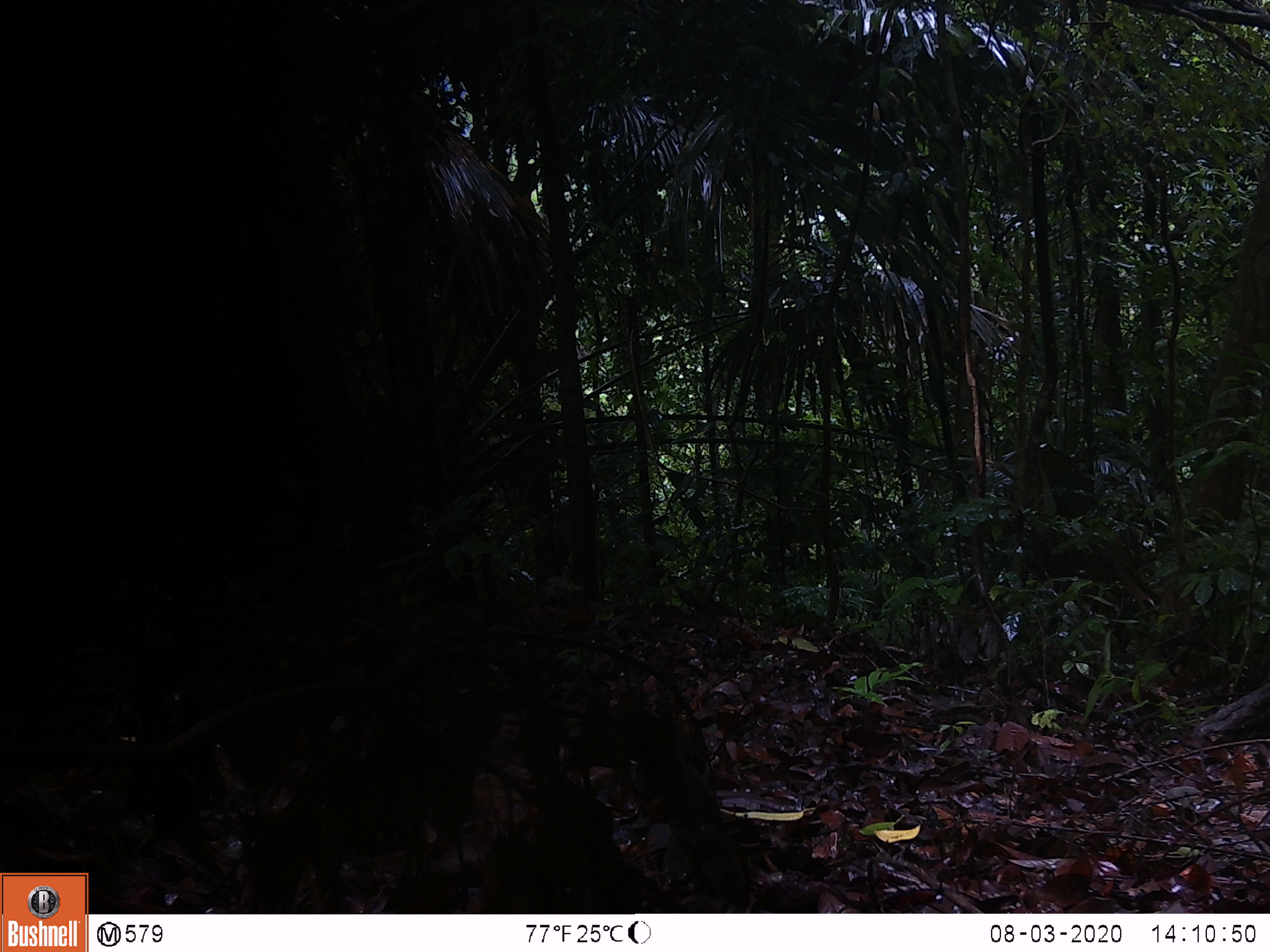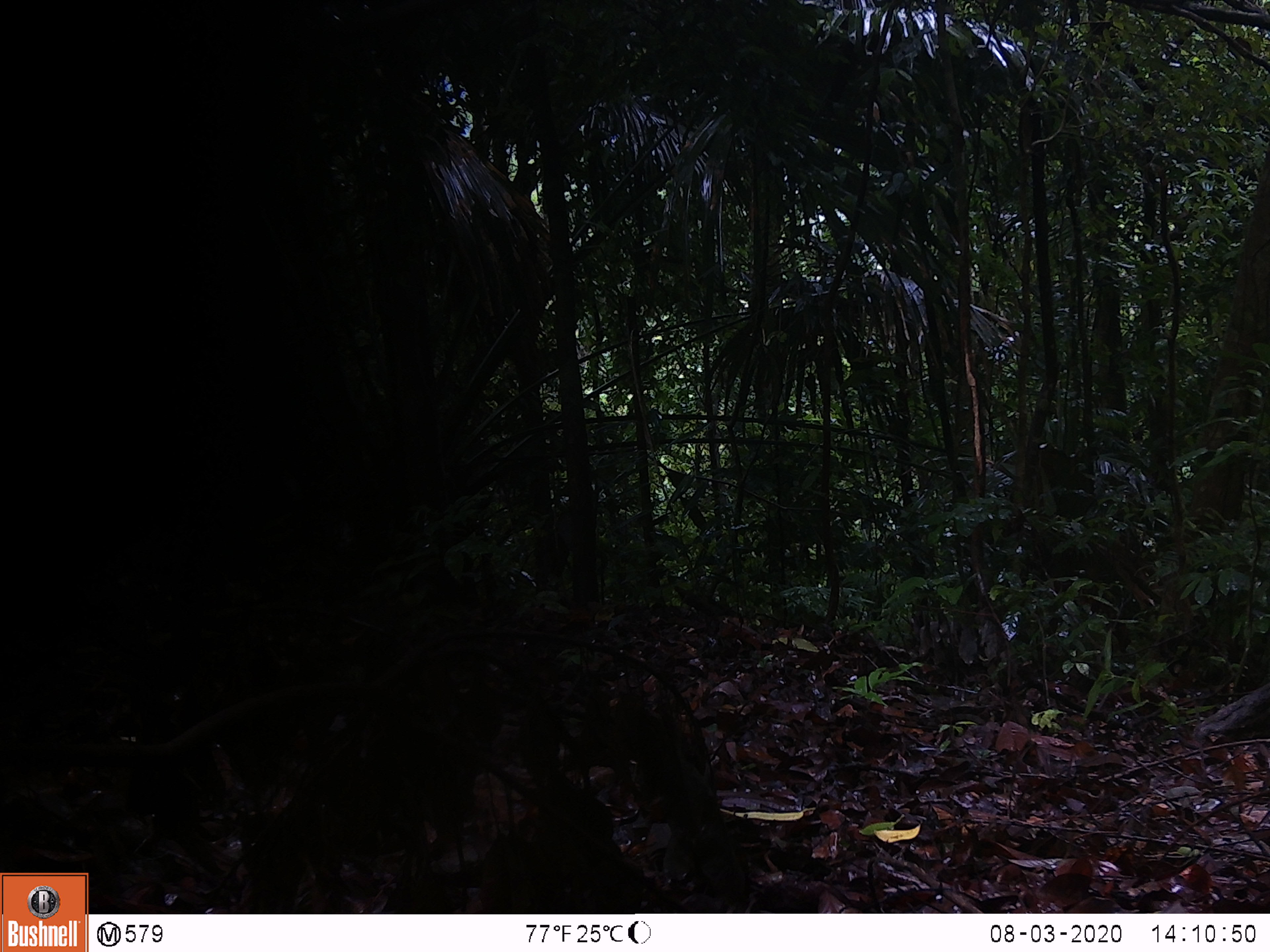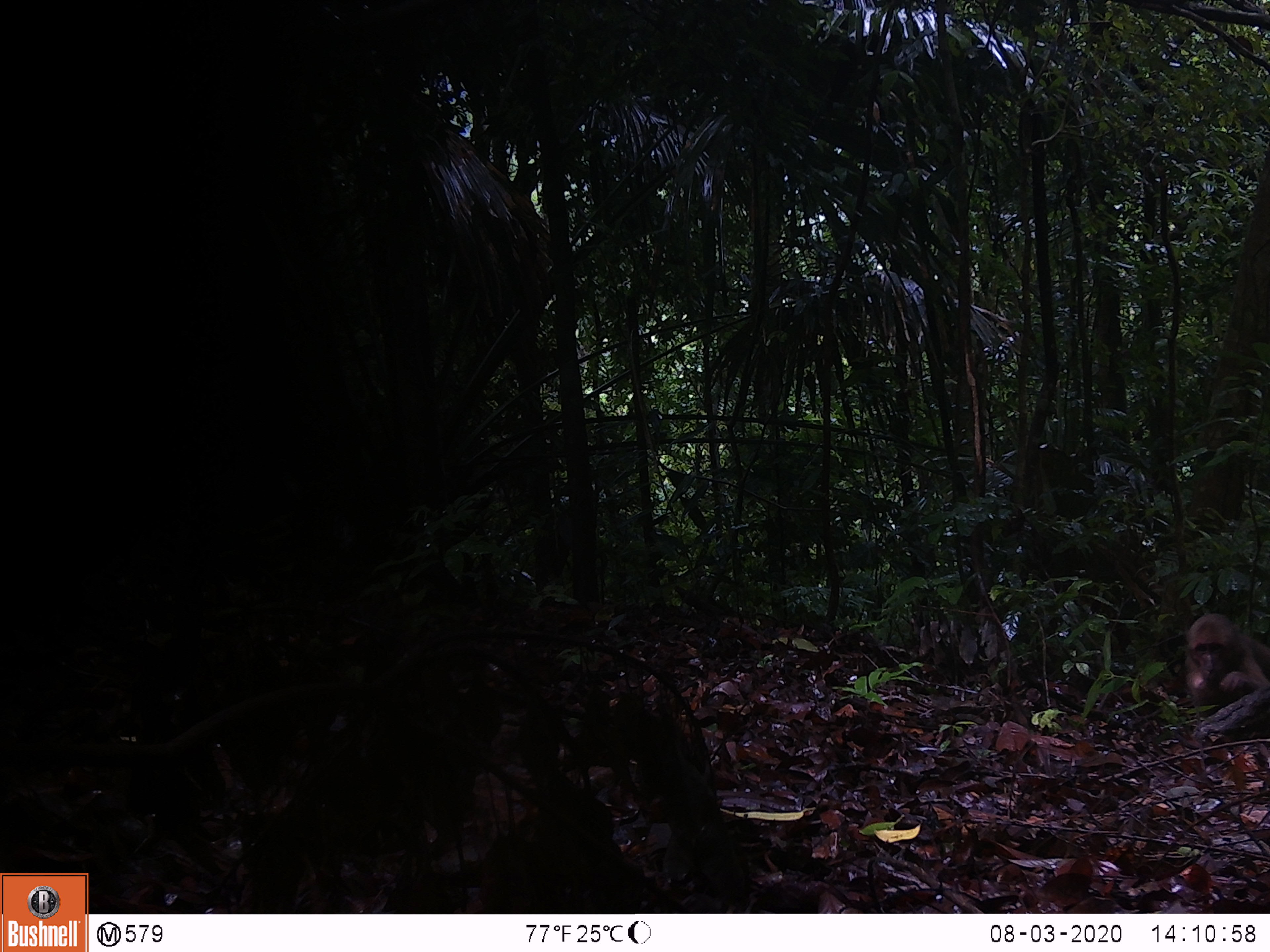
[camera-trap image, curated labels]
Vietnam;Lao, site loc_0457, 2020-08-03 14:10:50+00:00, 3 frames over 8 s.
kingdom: Animalia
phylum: Chordata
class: Mammalia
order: Primates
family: Cercopithecidae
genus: Macaca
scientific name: Macaca arctoides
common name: stump-tailed macaque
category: stump tailed macaque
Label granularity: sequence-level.